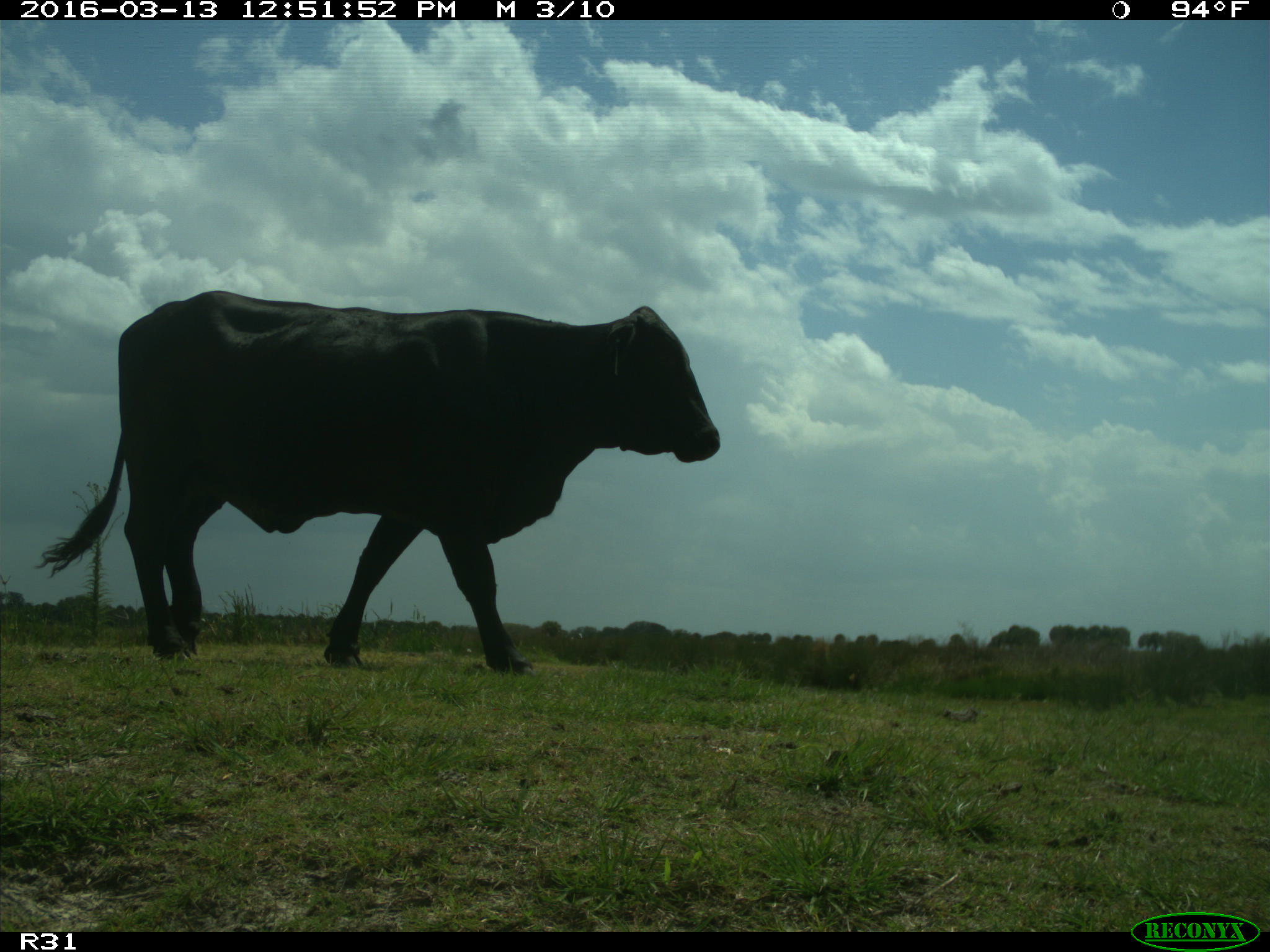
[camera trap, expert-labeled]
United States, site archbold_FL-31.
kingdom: Animalia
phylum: Chordata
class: Mammalia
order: Artiodactyla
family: Bovidae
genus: Bos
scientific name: Bos taurus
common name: domestic cow